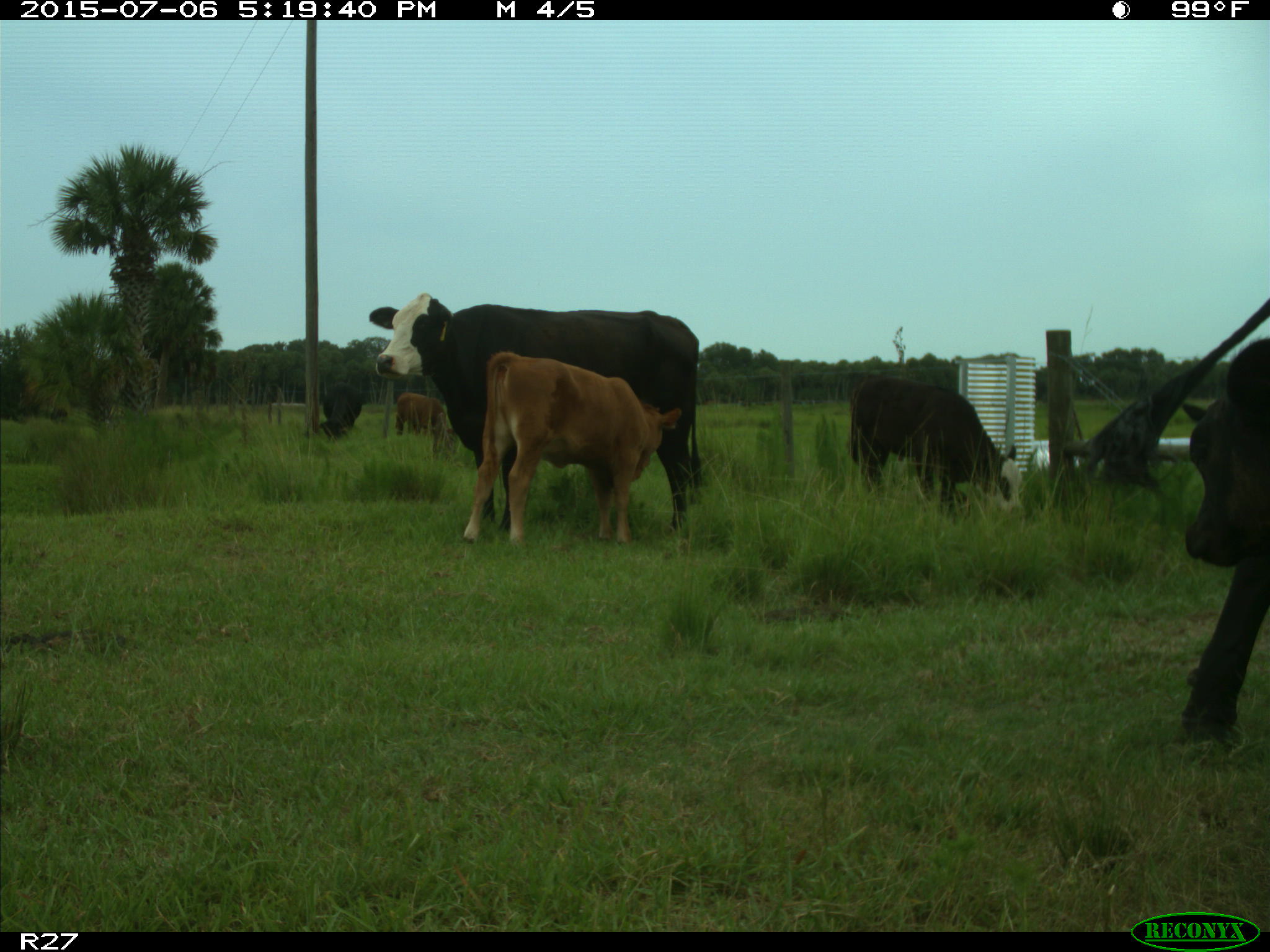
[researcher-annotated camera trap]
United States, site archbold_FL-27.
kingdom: Animalia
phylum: Chordata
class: Mammalia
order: Artiodactyla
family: Bovidae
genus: Bos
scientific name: Bos taurus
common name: domestic cow